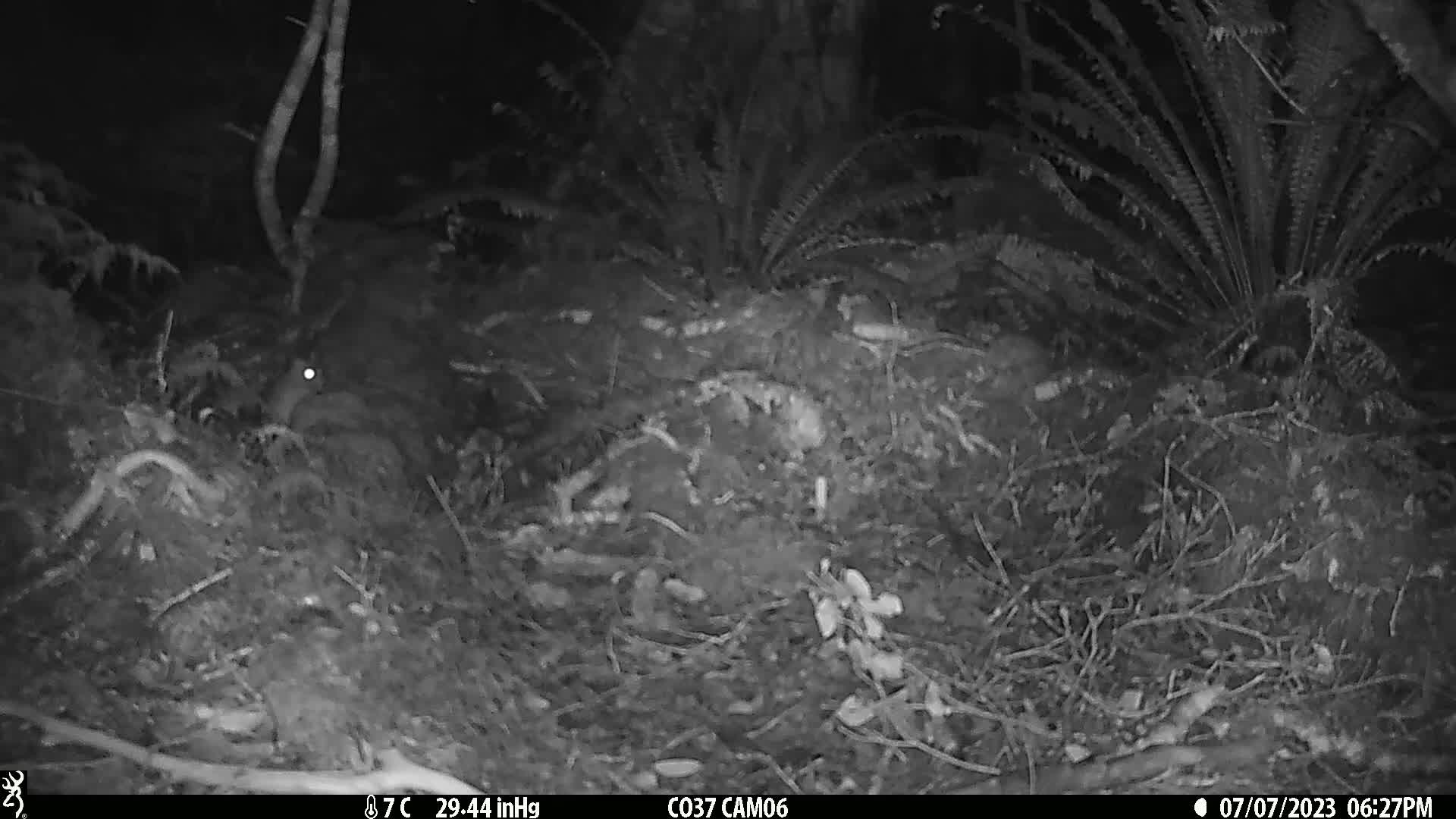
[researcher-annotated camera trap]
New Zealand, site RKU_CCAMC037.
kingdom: Animalia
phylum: Chordata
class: Mammalia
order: Rodentia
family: Muridae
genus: Rattus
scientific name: Rattus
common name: rat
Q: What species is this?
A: Rat (Rattus).